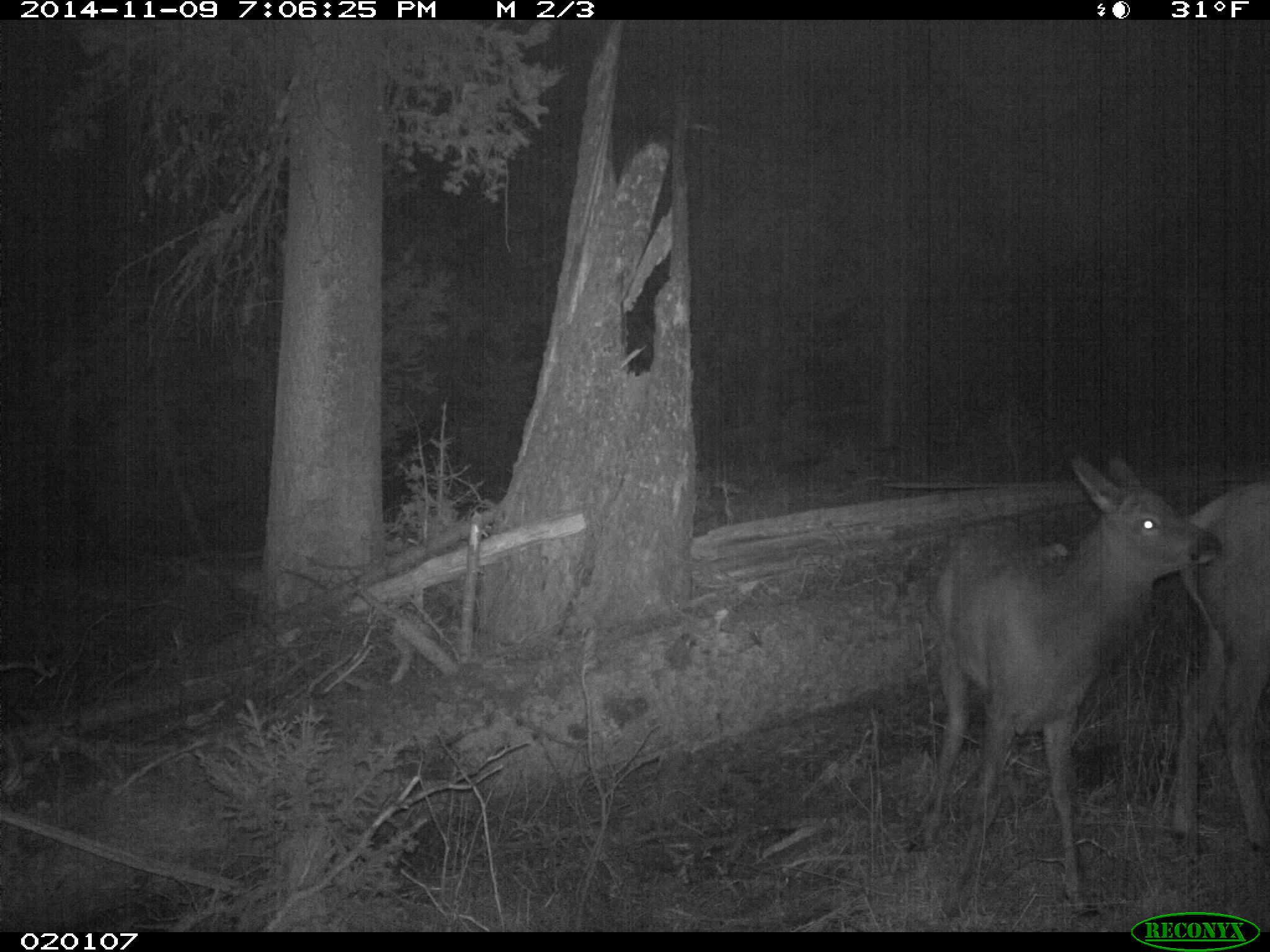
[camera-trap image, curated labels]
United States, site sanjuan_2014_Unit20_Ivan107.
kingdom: Animalia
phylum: Chordata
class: Mammalia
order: Artiodactyla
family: Cervidae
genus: Cervus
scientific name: Cervus elaphus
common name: red deer